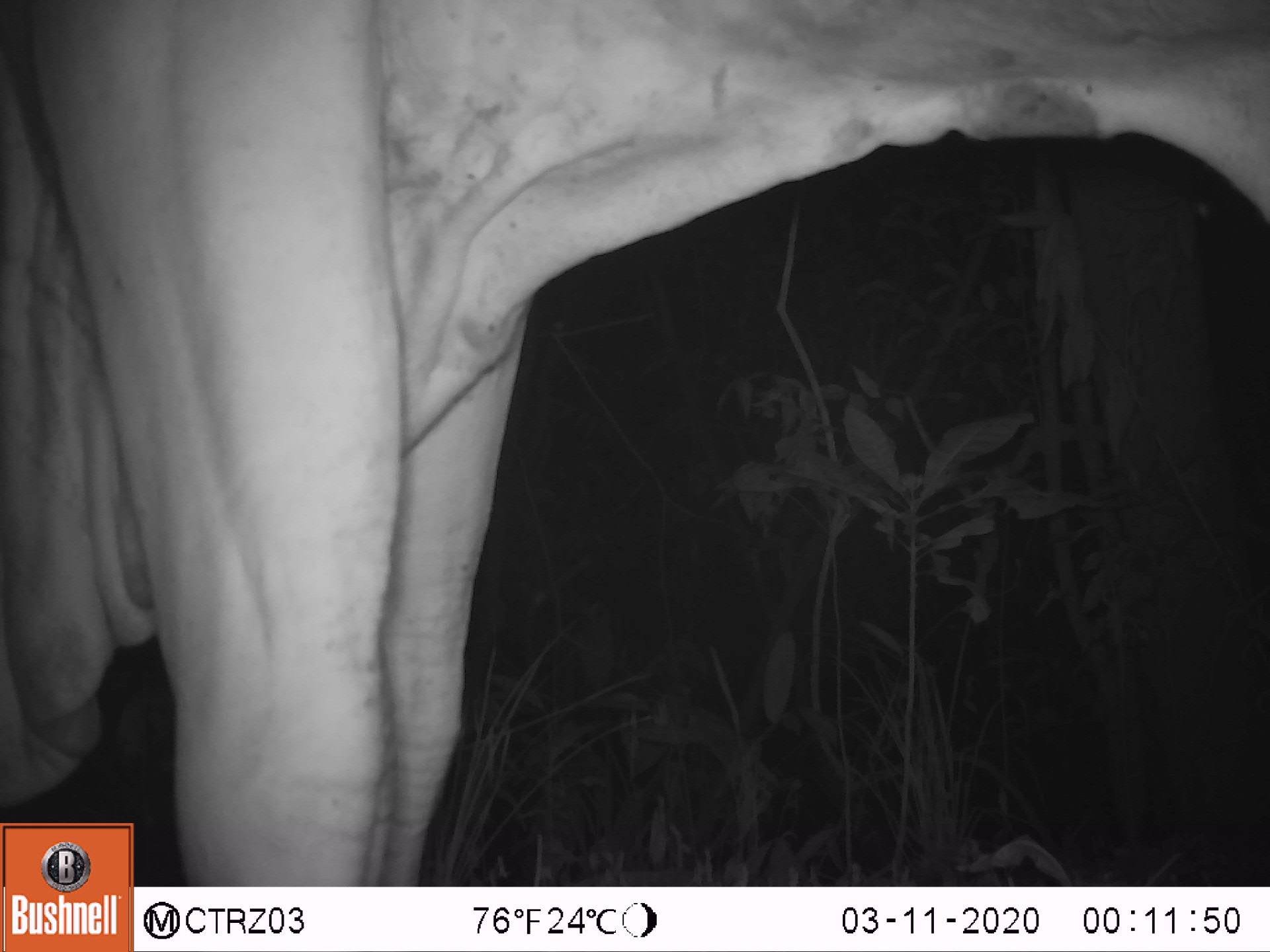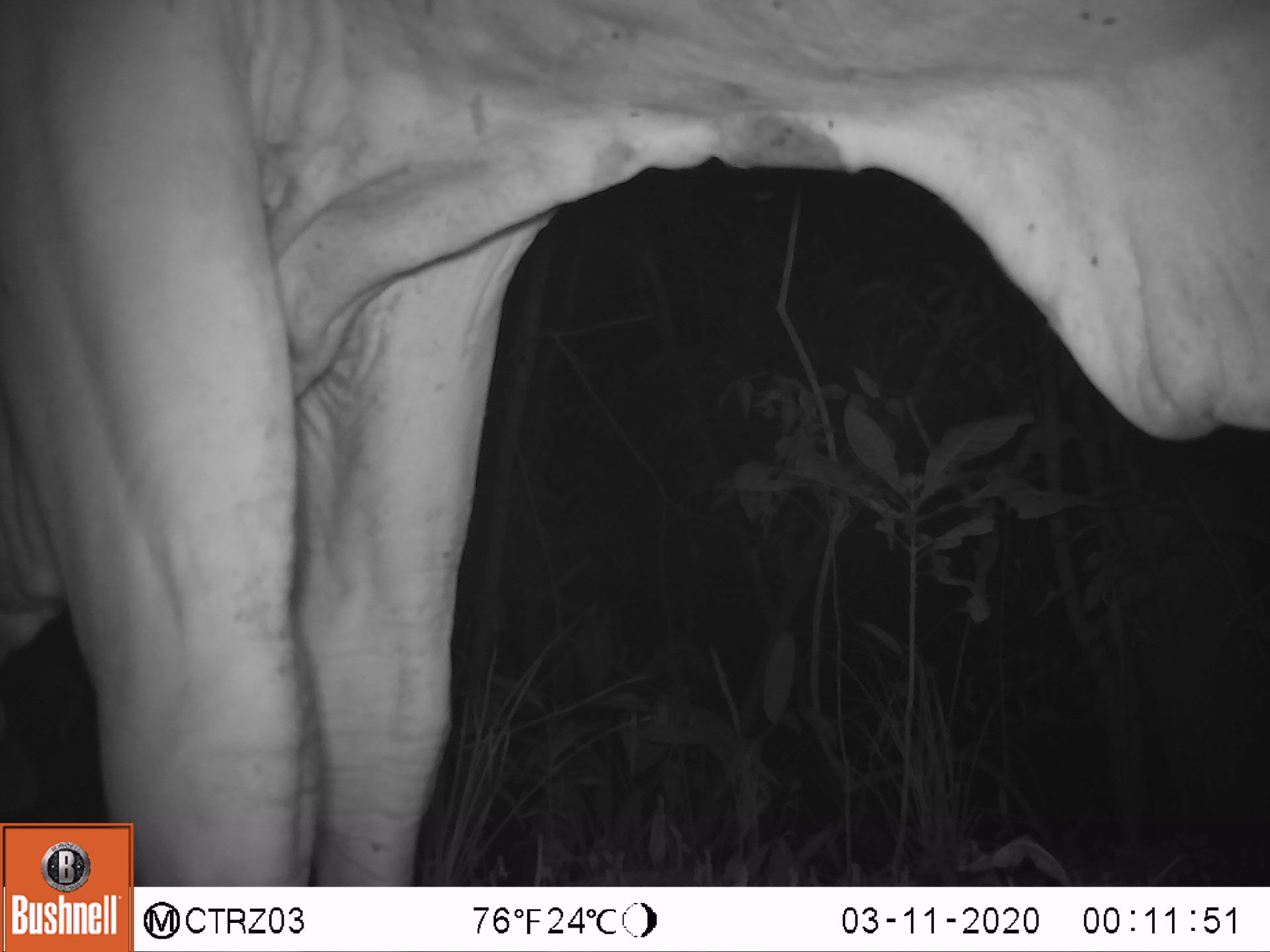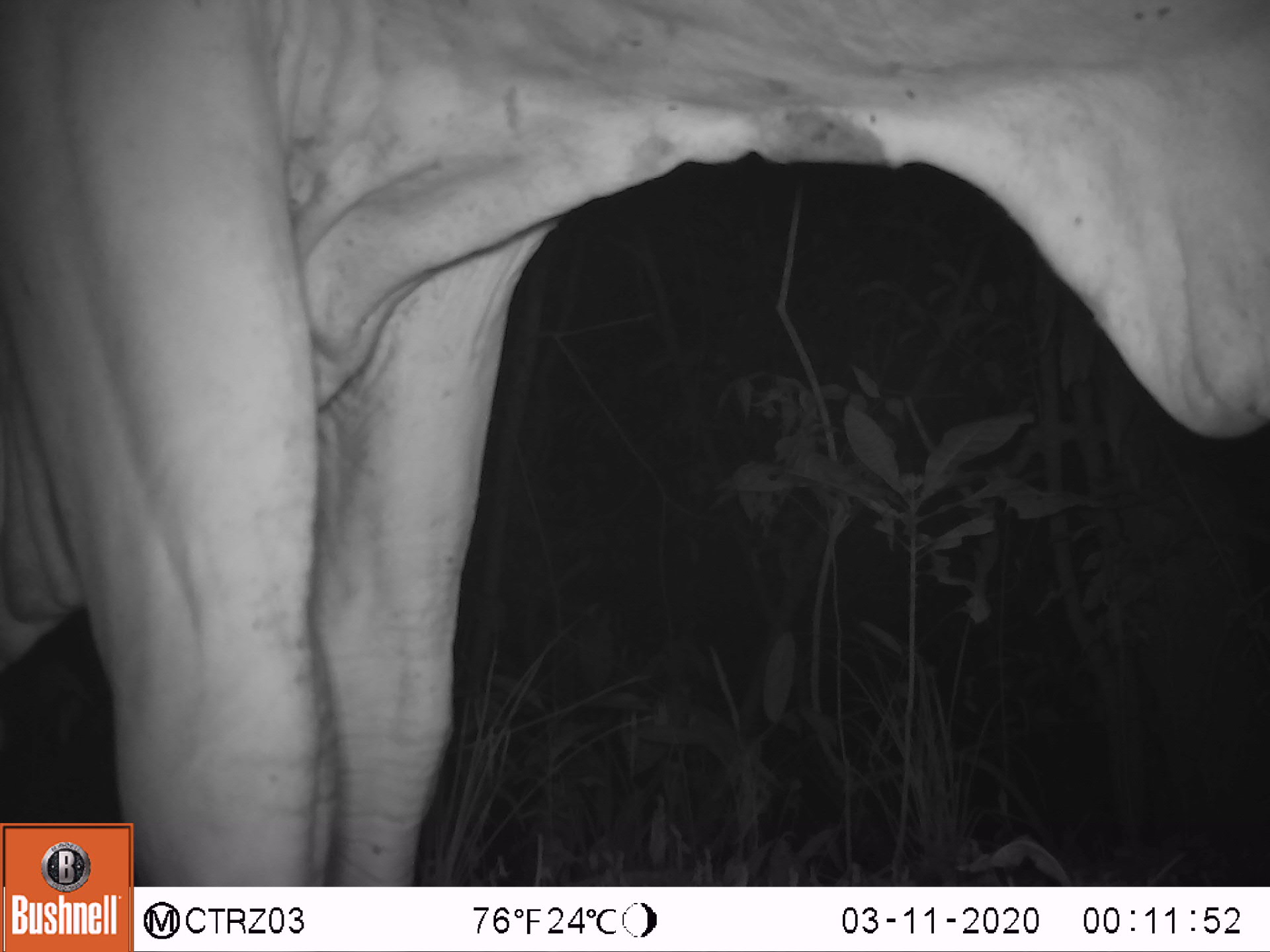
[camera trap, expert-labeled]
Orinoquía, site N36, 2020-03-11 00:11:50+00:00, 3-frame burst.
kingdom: Animalia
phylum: Chordata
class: Mammalia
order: Artiodactyla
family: Bovidae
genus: Bos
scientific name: Bos taurus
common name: cow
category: cattle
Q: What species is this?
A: Cattle (cow) (Bos taurus).